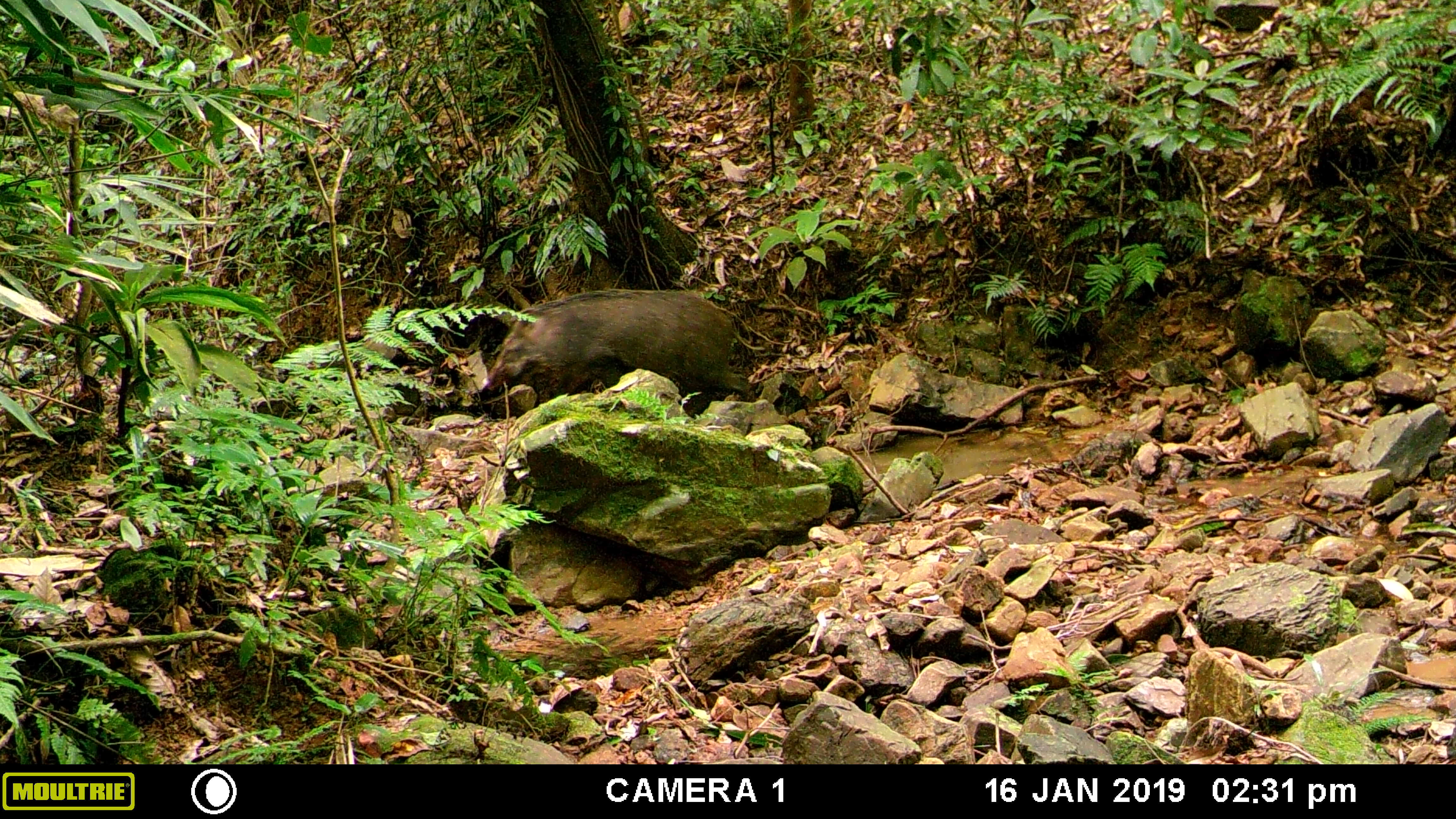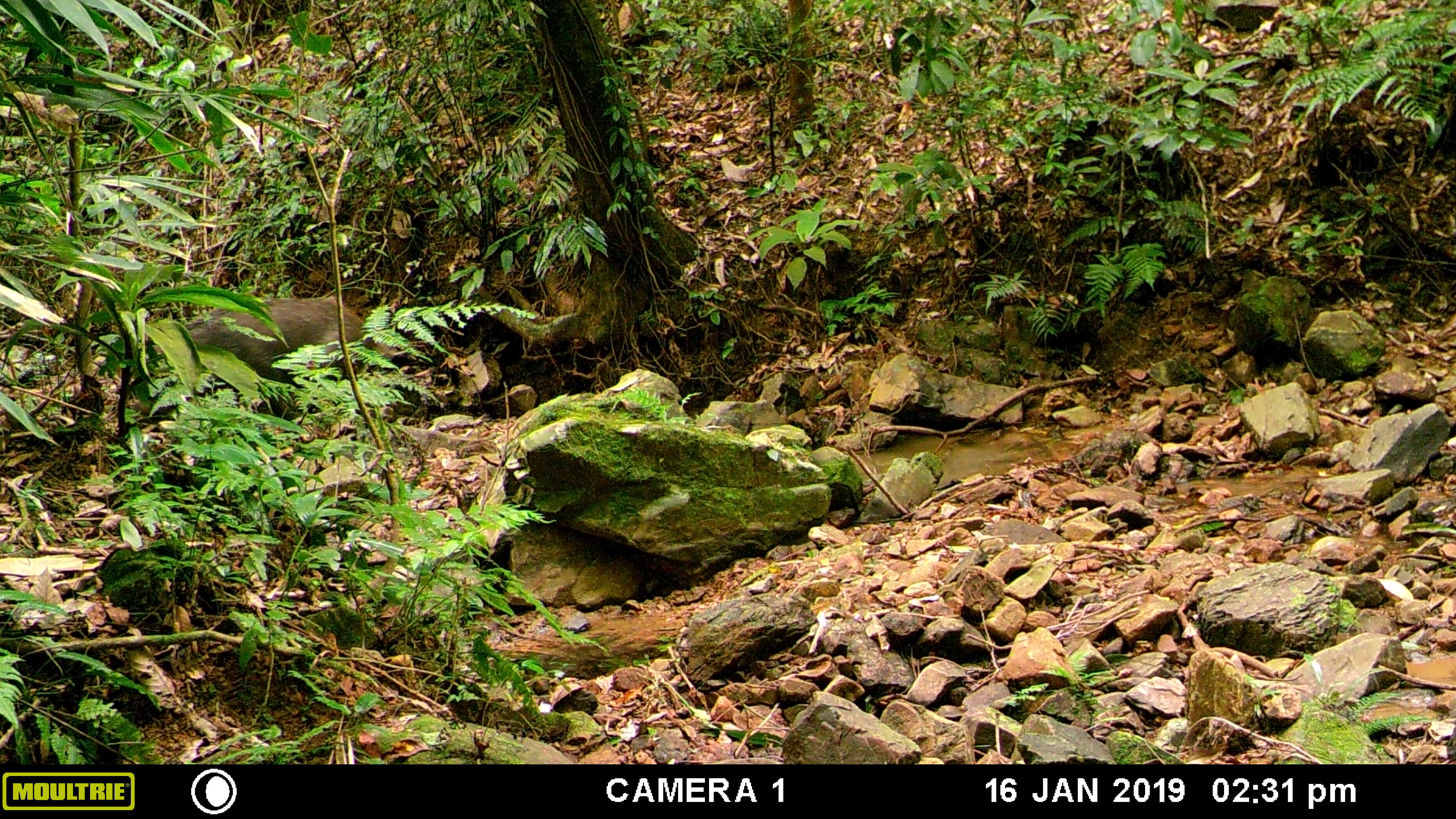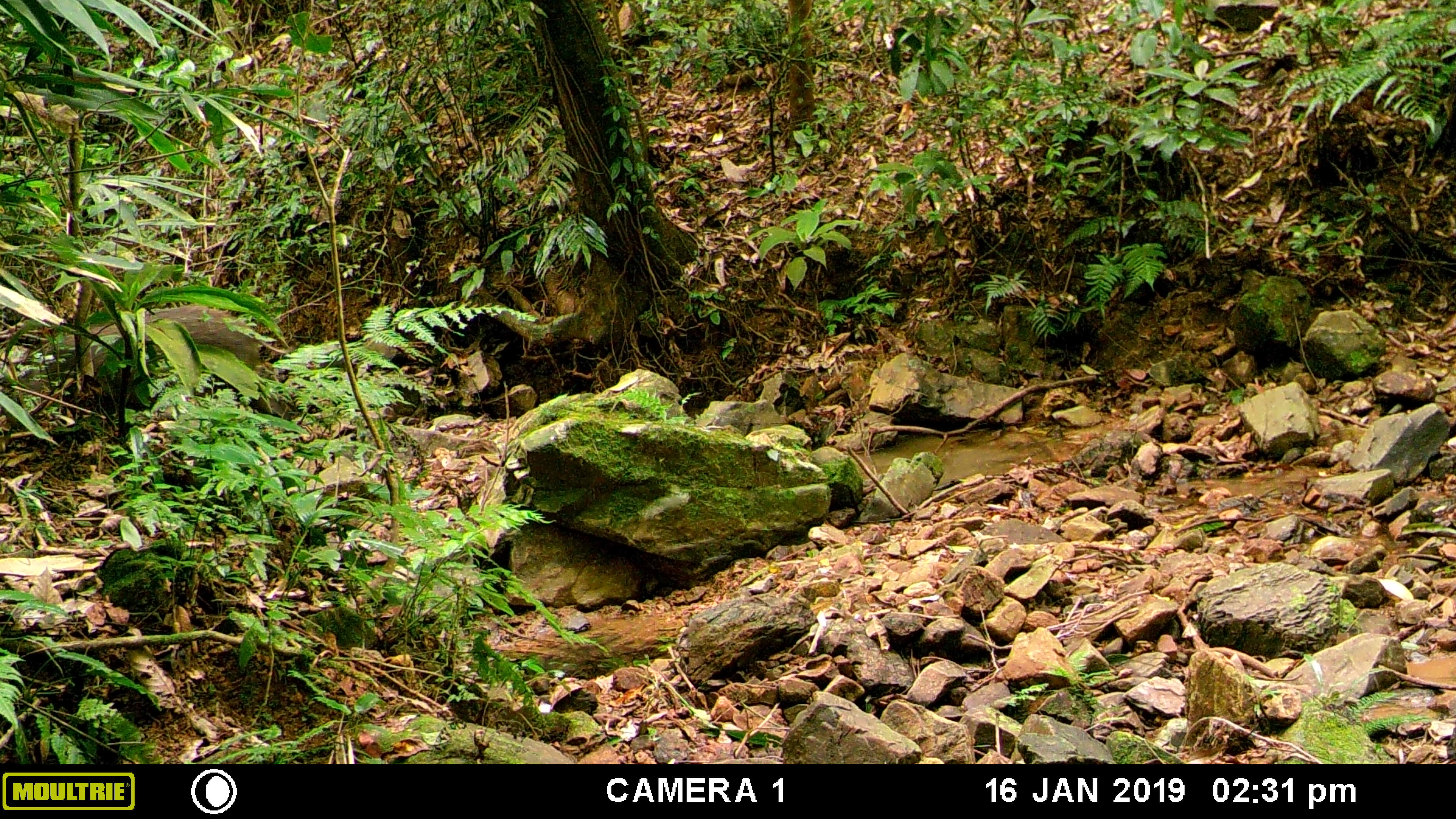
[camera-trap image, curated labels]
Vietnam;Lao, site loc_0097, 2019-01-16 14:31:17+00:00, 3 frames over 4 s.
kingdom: Animalia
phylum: Chordata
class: Mammalia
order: Artiodactyla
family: Suidae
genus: Sus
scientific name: Sus scrofa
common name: eurasian wild pig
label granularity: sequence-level